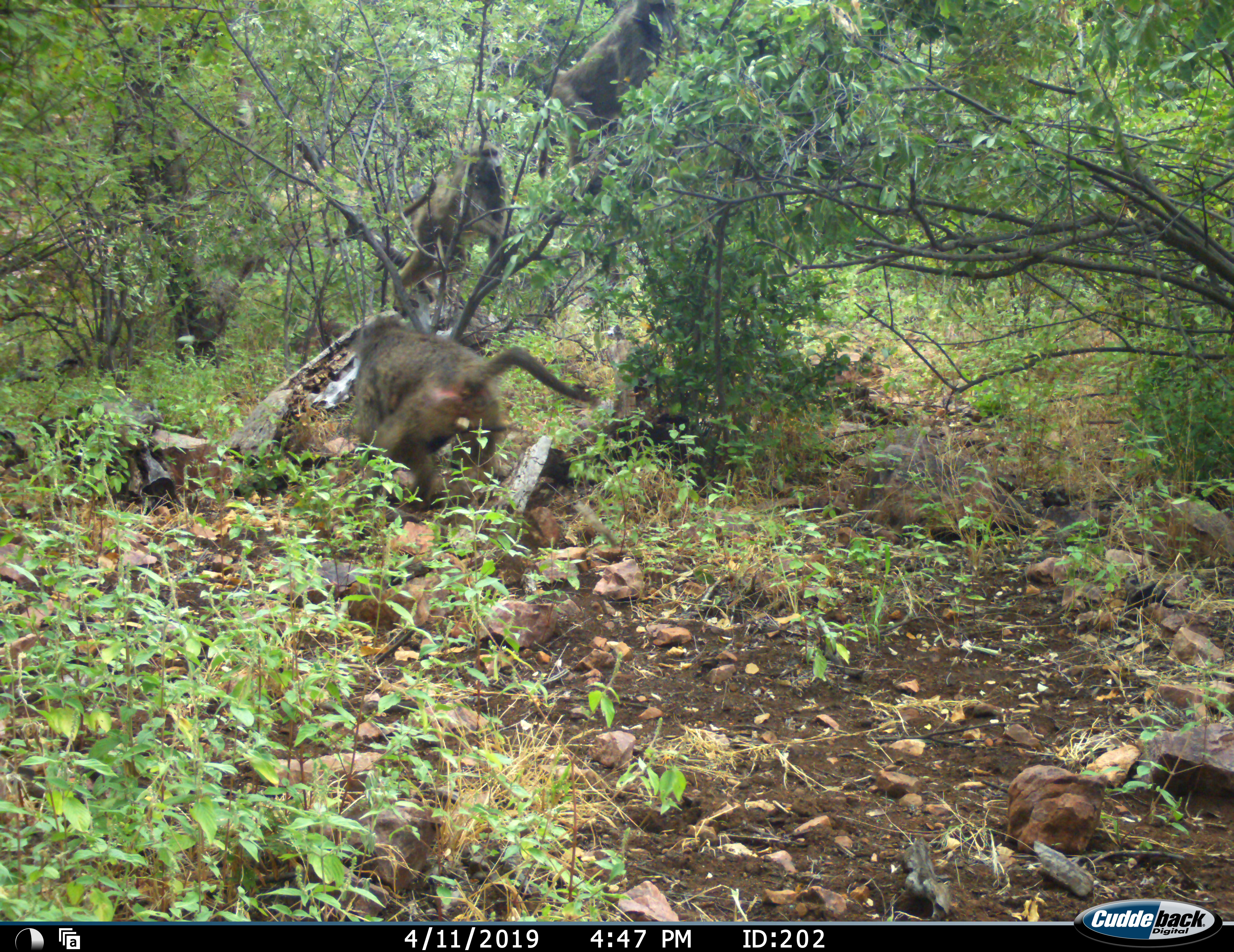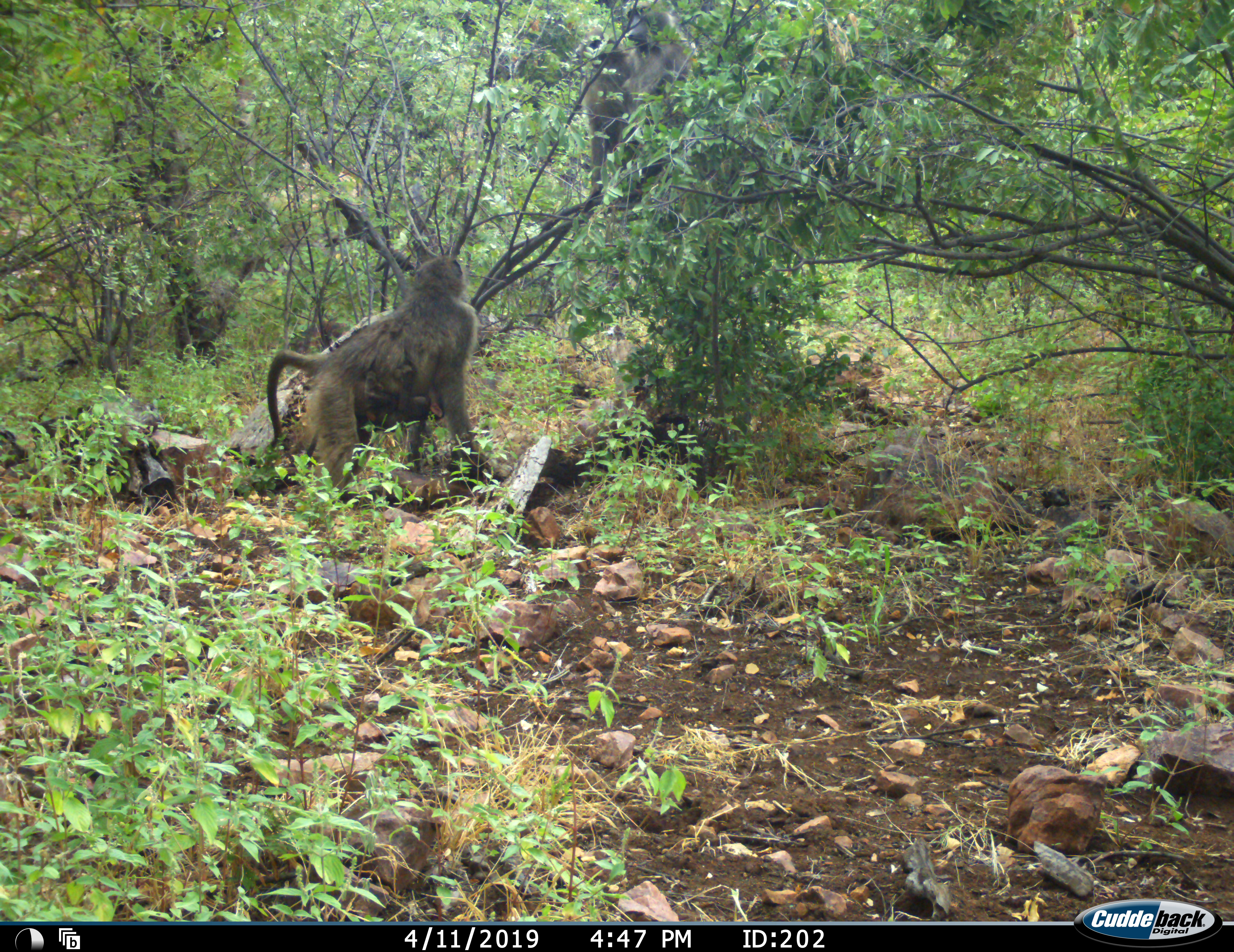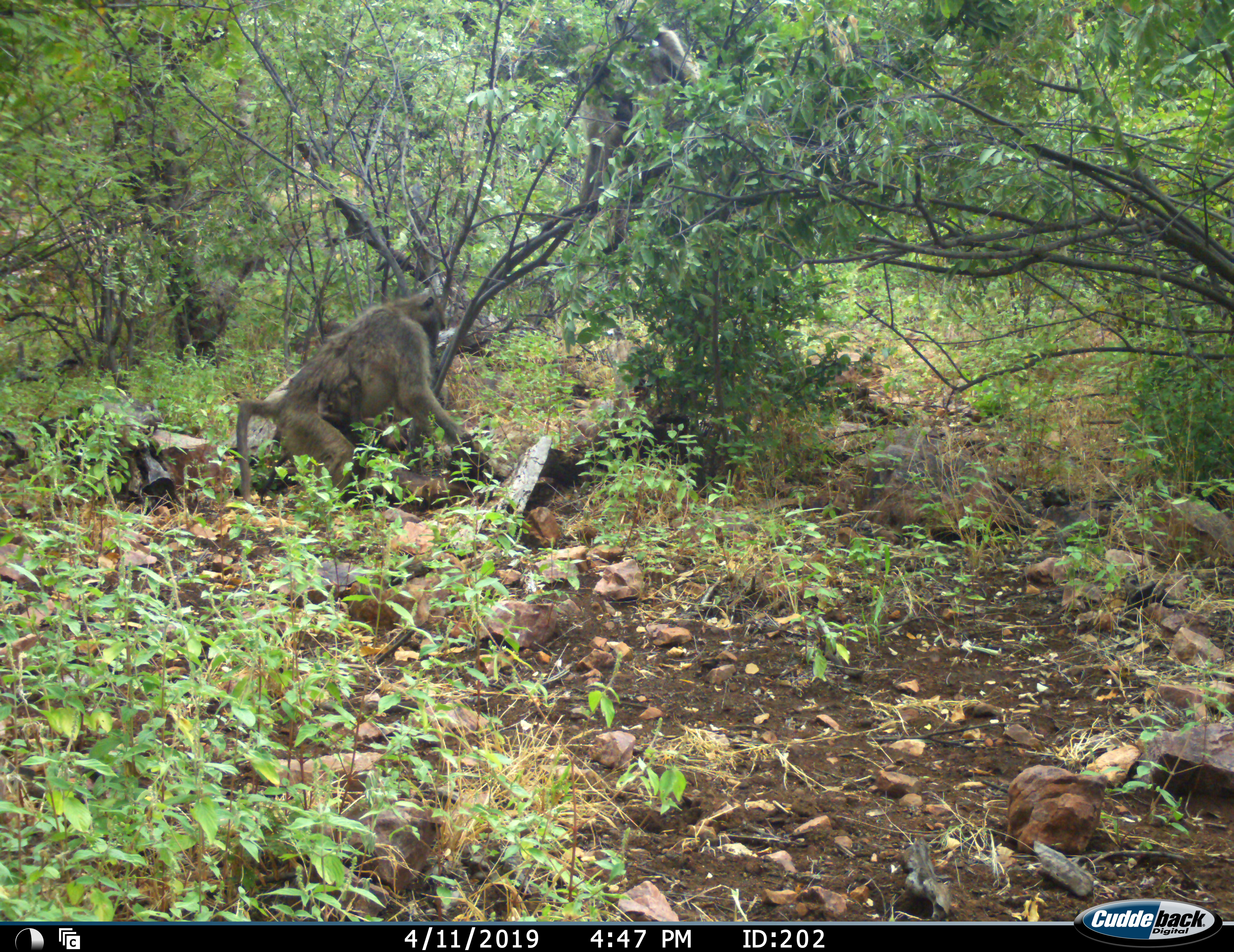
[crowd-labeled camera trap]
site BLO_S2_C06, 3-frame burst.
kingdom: Animalia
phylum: Chordata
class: Mammalia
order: Primates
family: Cercopithecidae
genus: Papio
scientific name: Papio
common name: baboon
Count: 3.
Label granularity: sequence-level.